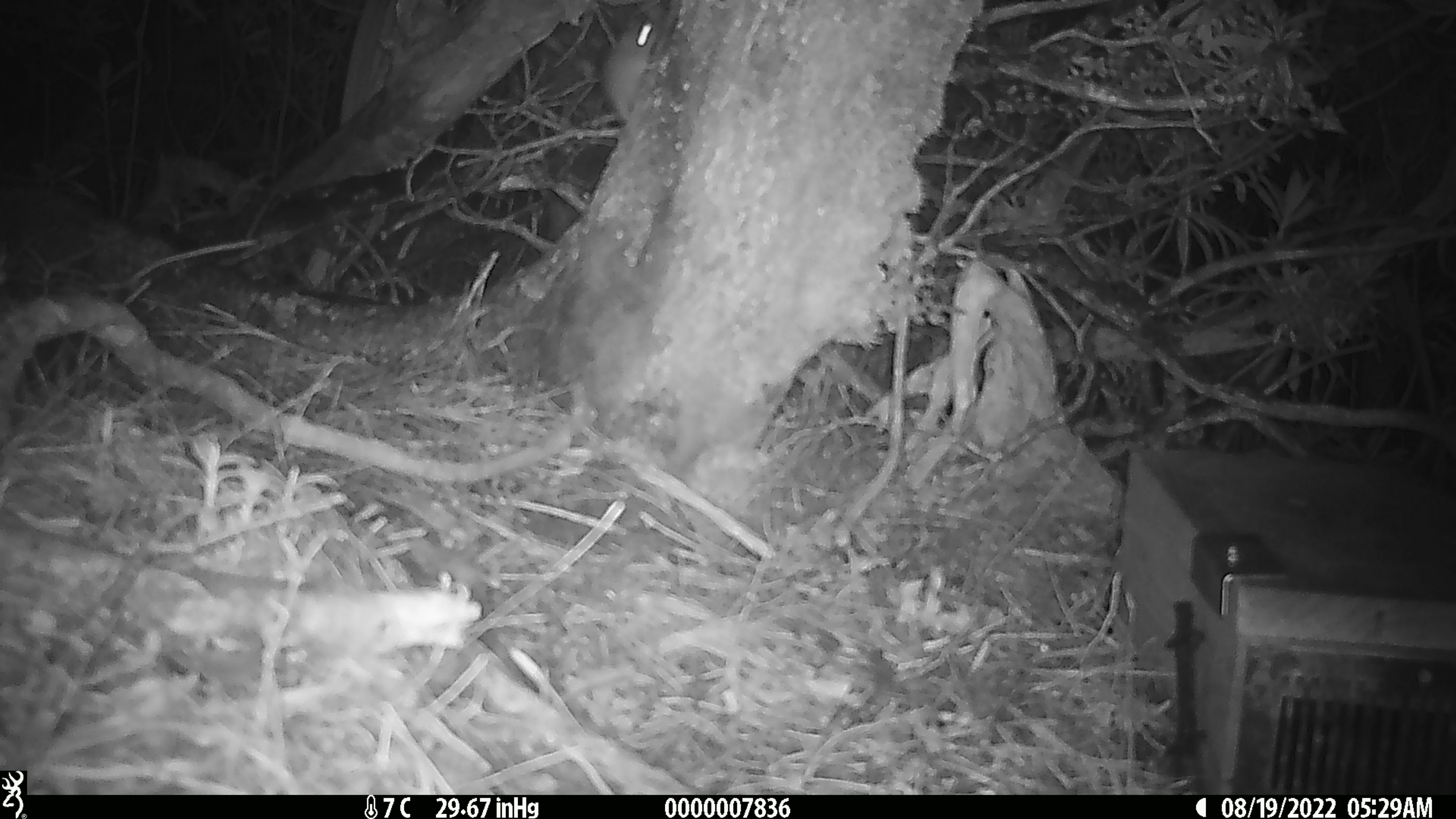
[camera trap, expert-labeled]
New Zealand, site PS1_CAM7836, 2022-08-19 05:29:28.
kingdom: Animalia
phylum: Chordata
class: Mammalia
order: Rodentia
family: Muridae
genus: Mus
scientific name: Mus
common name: mouse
Mouse (Mus).